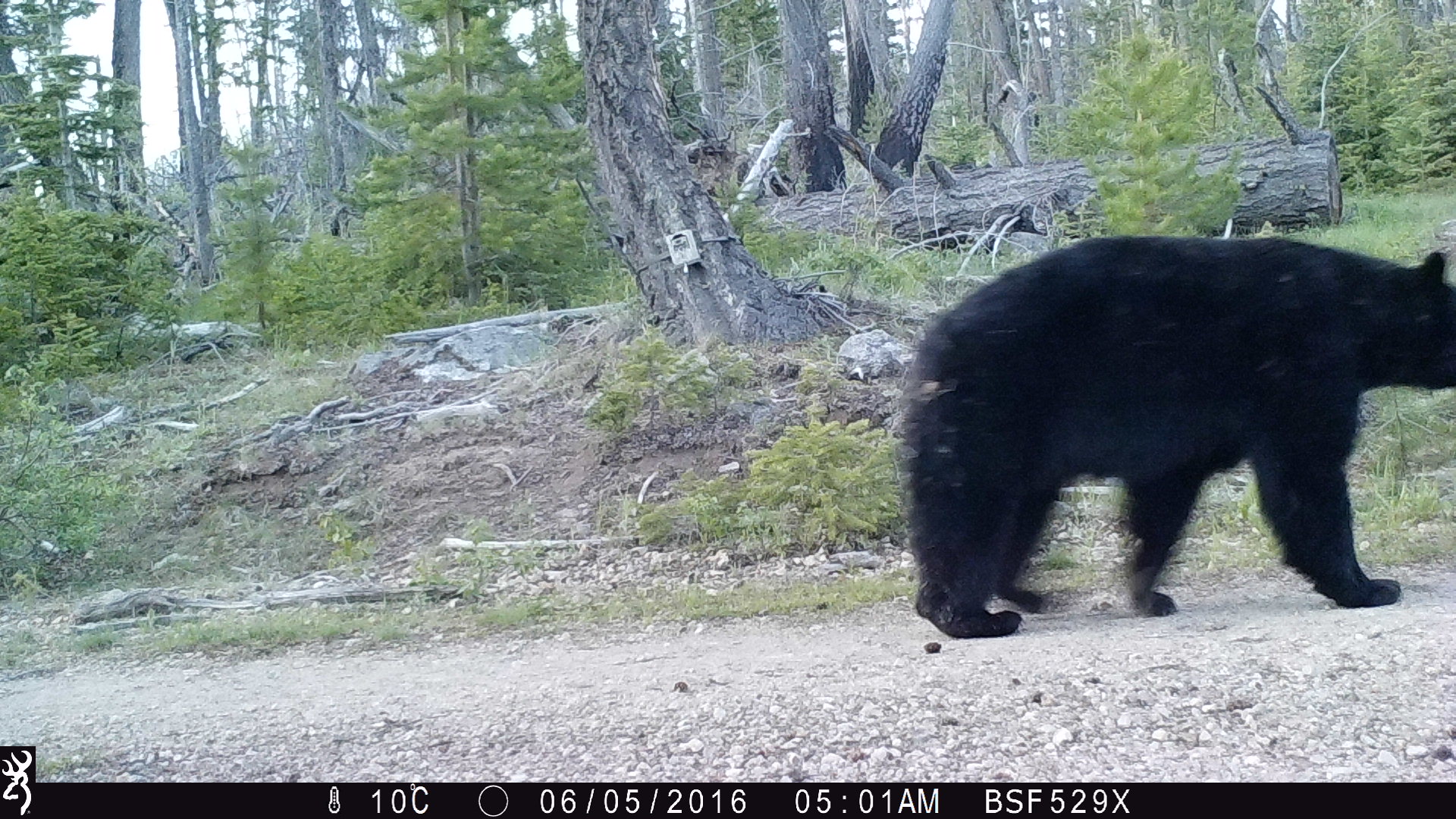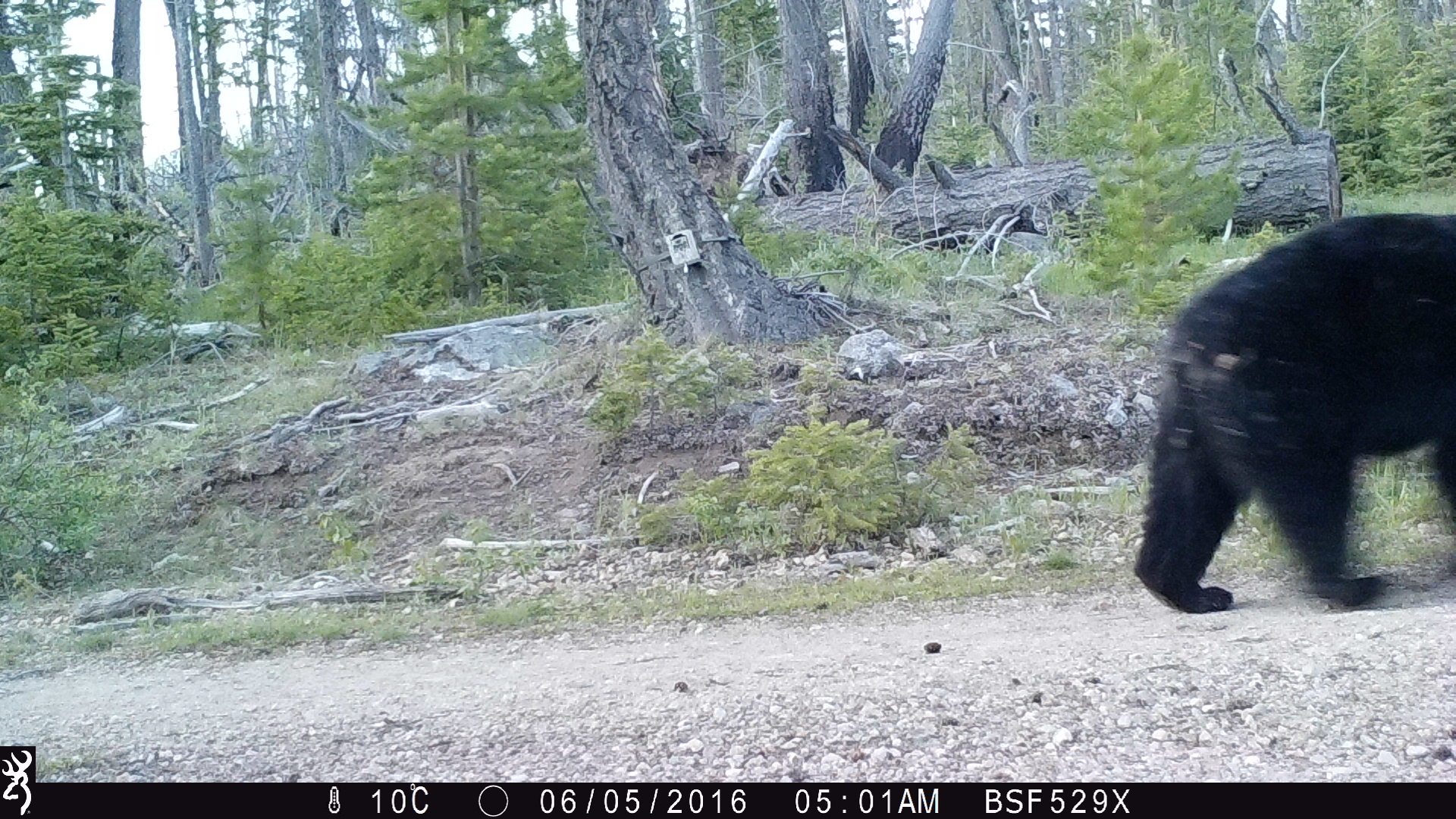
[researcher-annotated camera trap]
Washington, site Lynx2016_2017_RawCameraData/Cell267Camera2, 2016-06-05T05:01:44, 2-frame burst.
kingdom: Animalia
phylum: Chordata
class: Mammalia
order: Carnivora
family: Ursidae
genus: Ursus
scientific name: Ursus americanus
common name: american black bear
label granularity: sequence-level